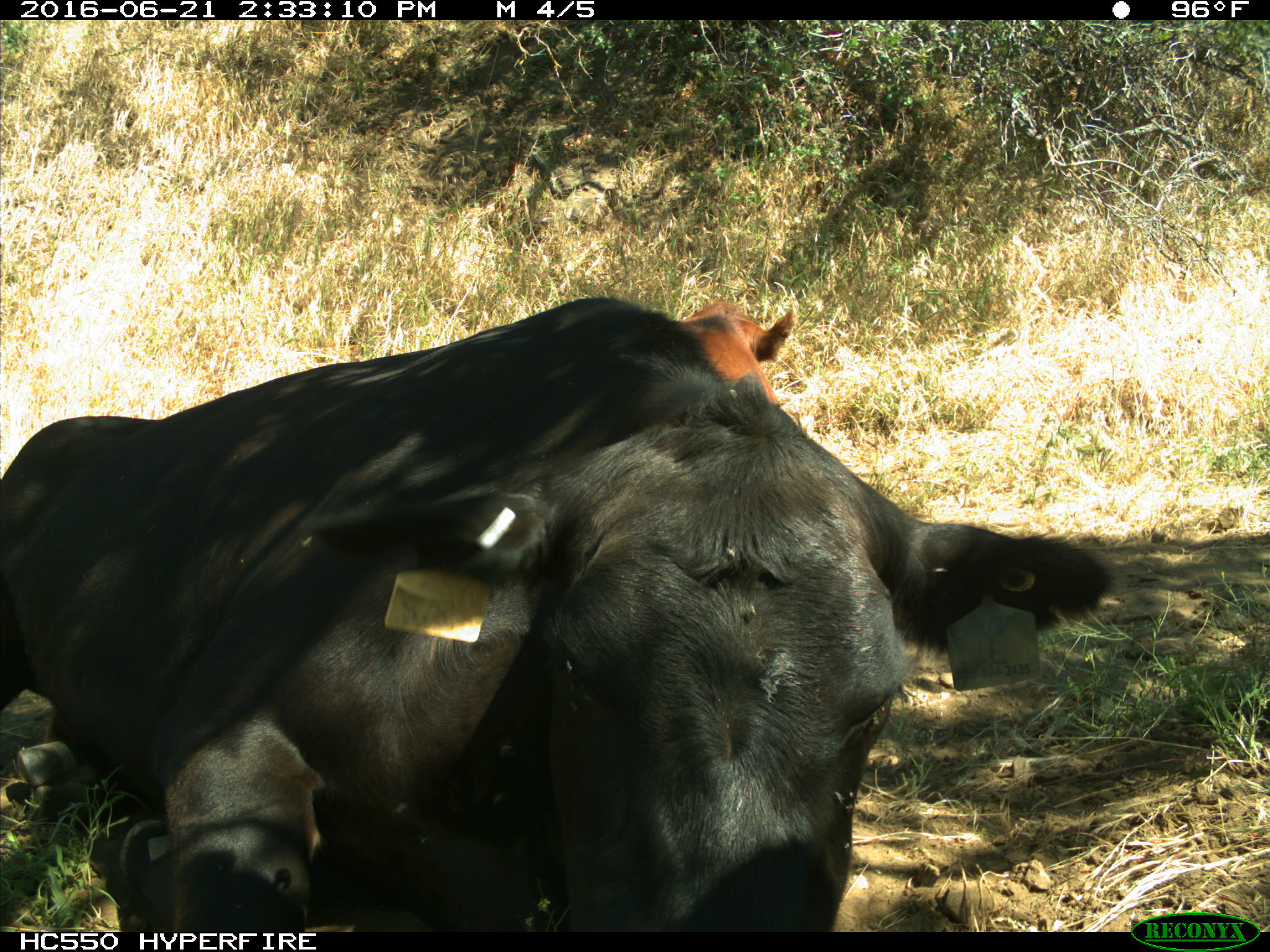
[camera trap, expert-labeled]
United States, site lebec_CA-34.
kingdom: Animalia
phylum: Chordata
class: Mammalia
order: Artiodactyla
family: Bovidae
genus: Bos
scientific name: Bos taurus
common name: domestic cow